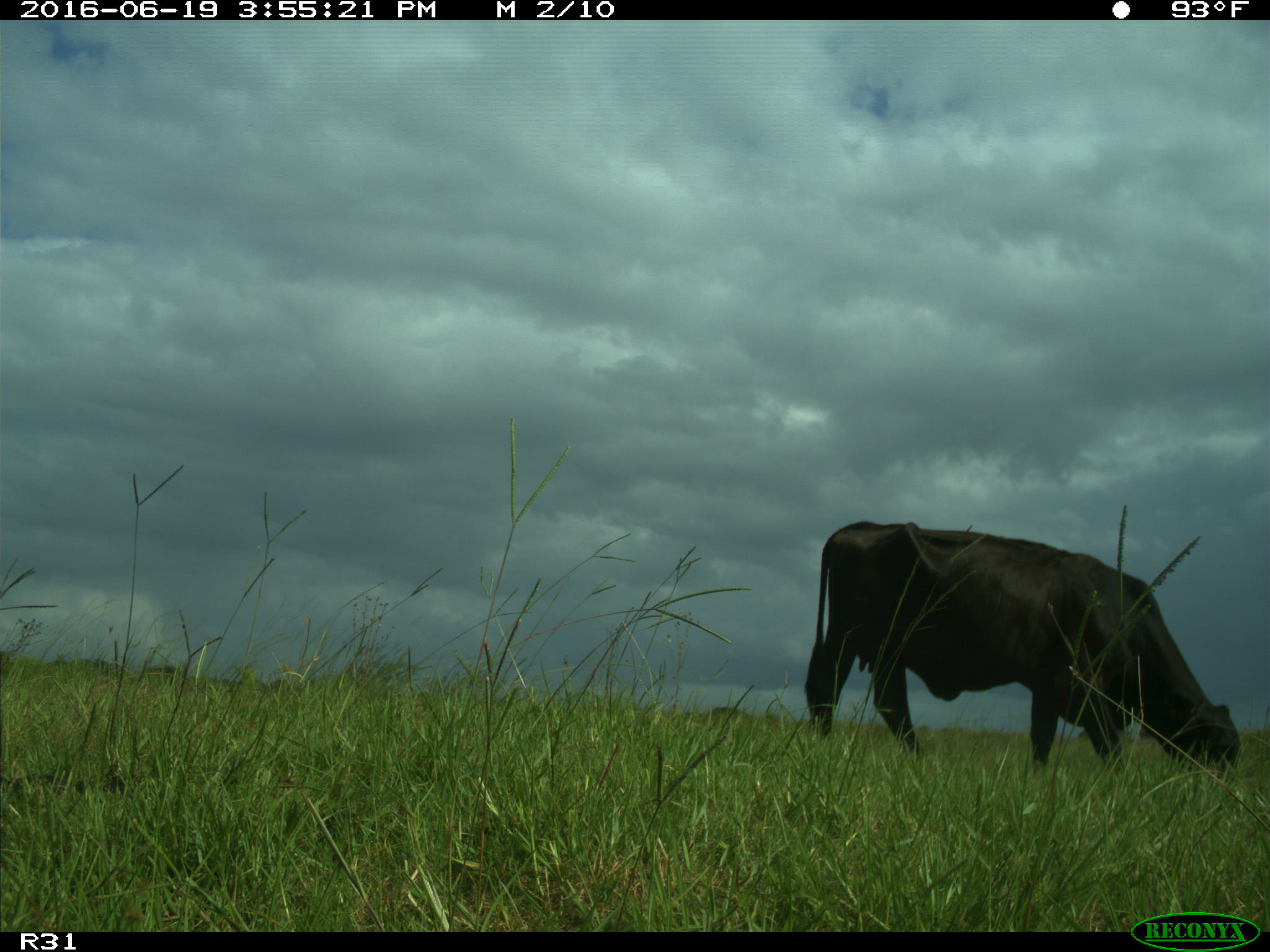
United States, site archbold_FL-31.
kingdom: Animalia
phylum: Chordata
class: Mammalia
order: Artiodactyla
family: Bovidae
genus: Bos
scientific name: Bos taurus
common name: domestic cow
Bos taurus (domestic cow).